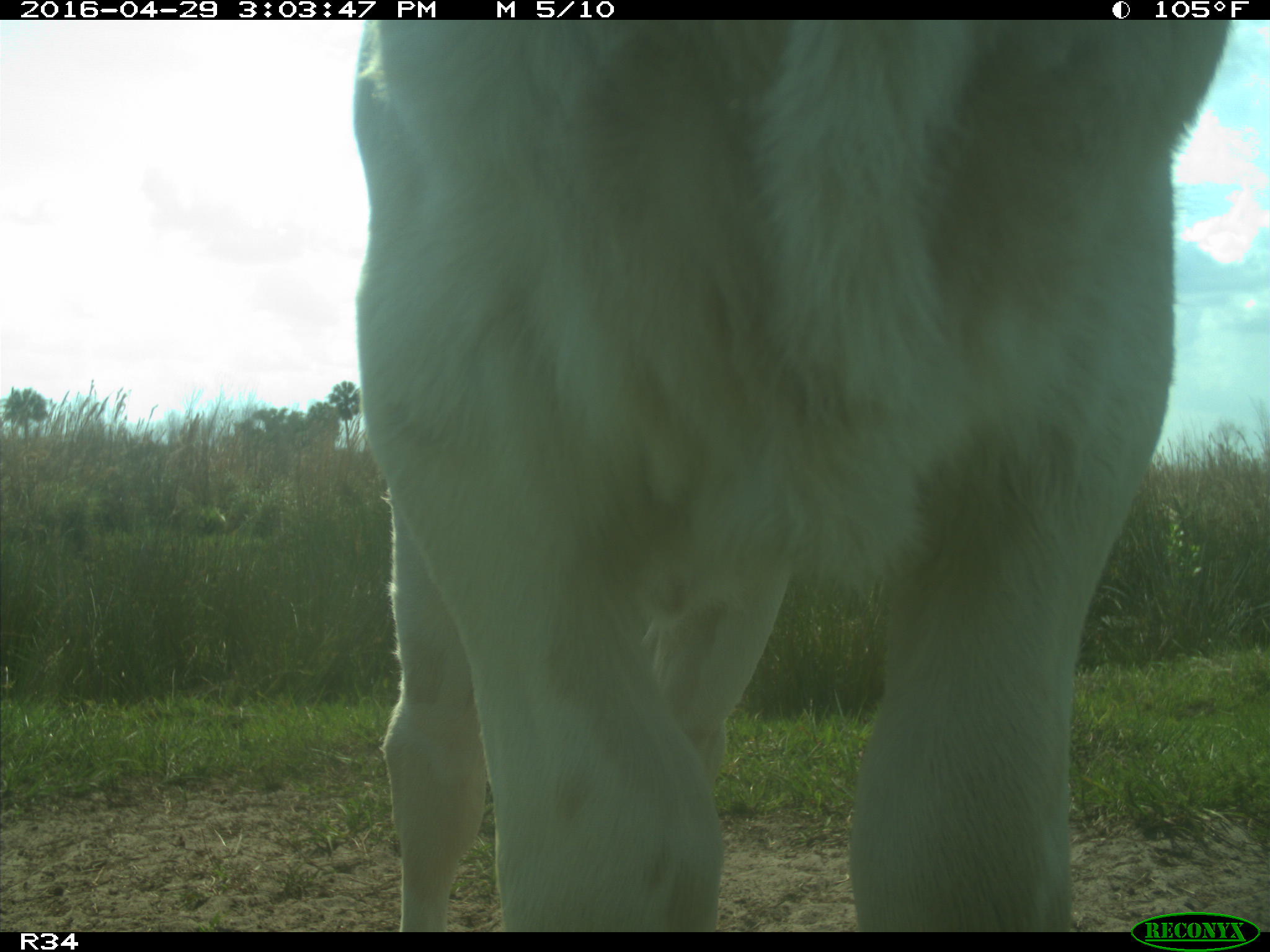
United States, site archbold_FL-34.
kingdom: Animalia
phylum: Chordata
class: Mammalia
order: Artiodactyla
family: Bovidae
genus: Bos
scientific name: Bos taurus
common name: domestic cow